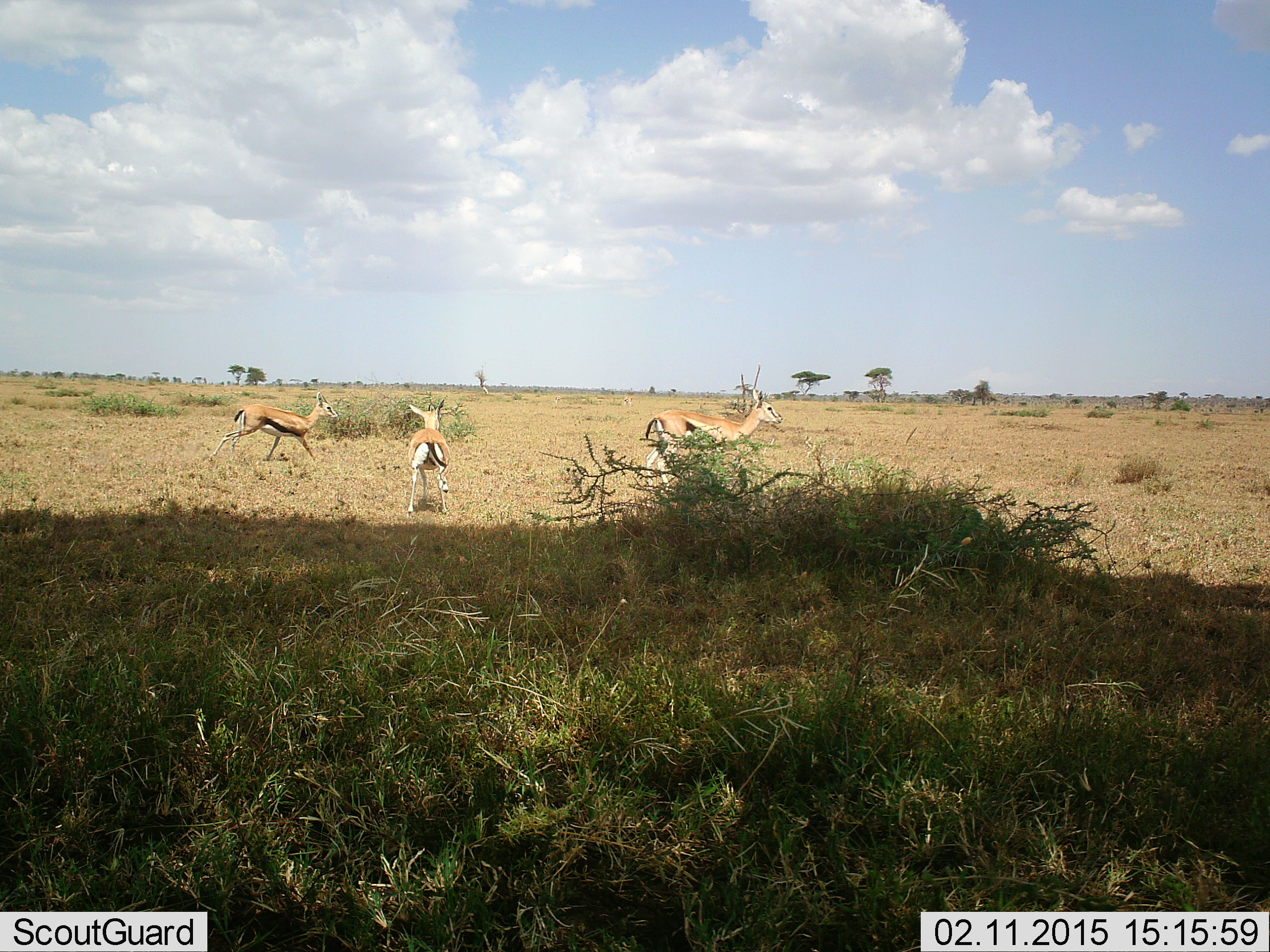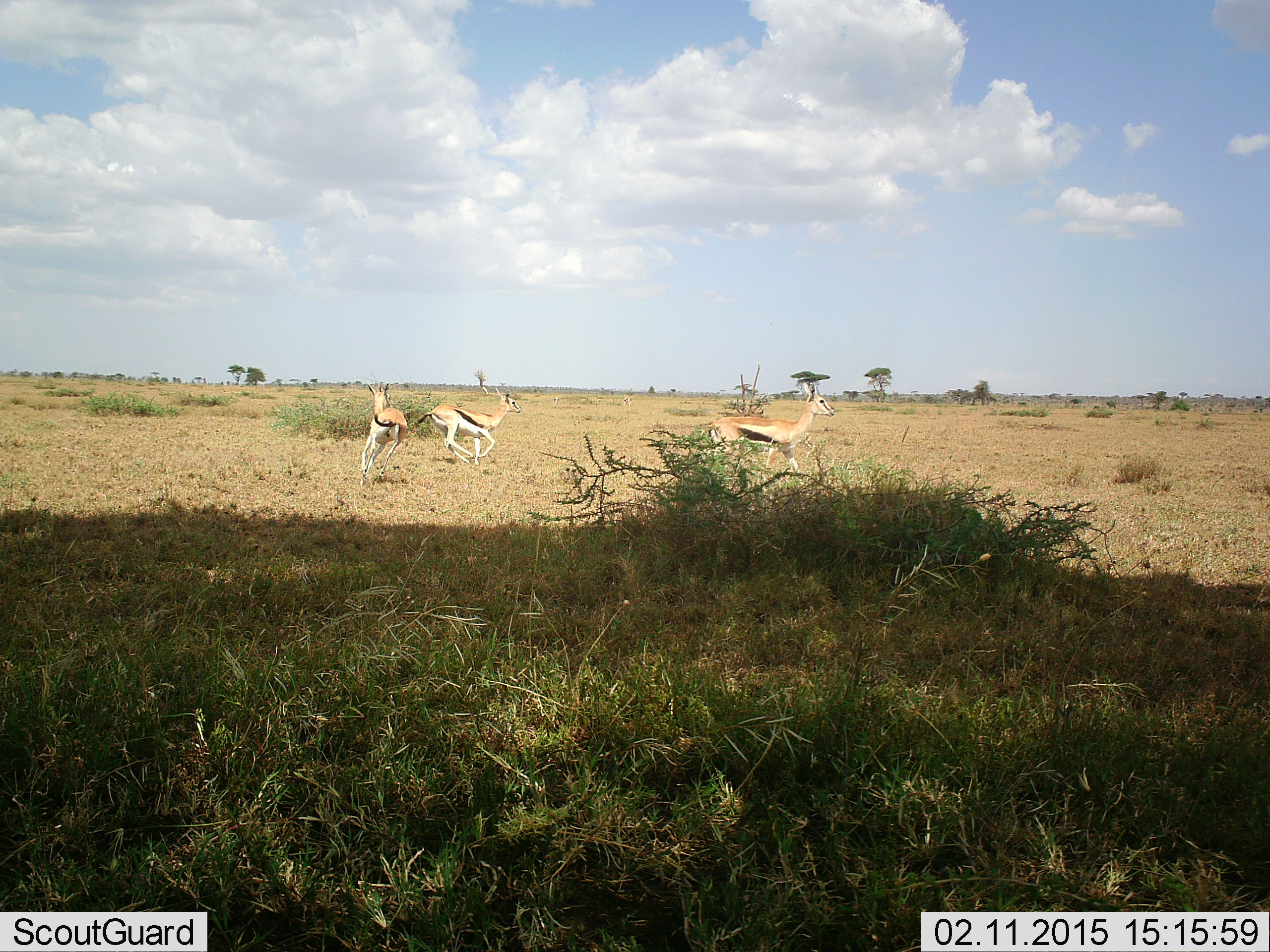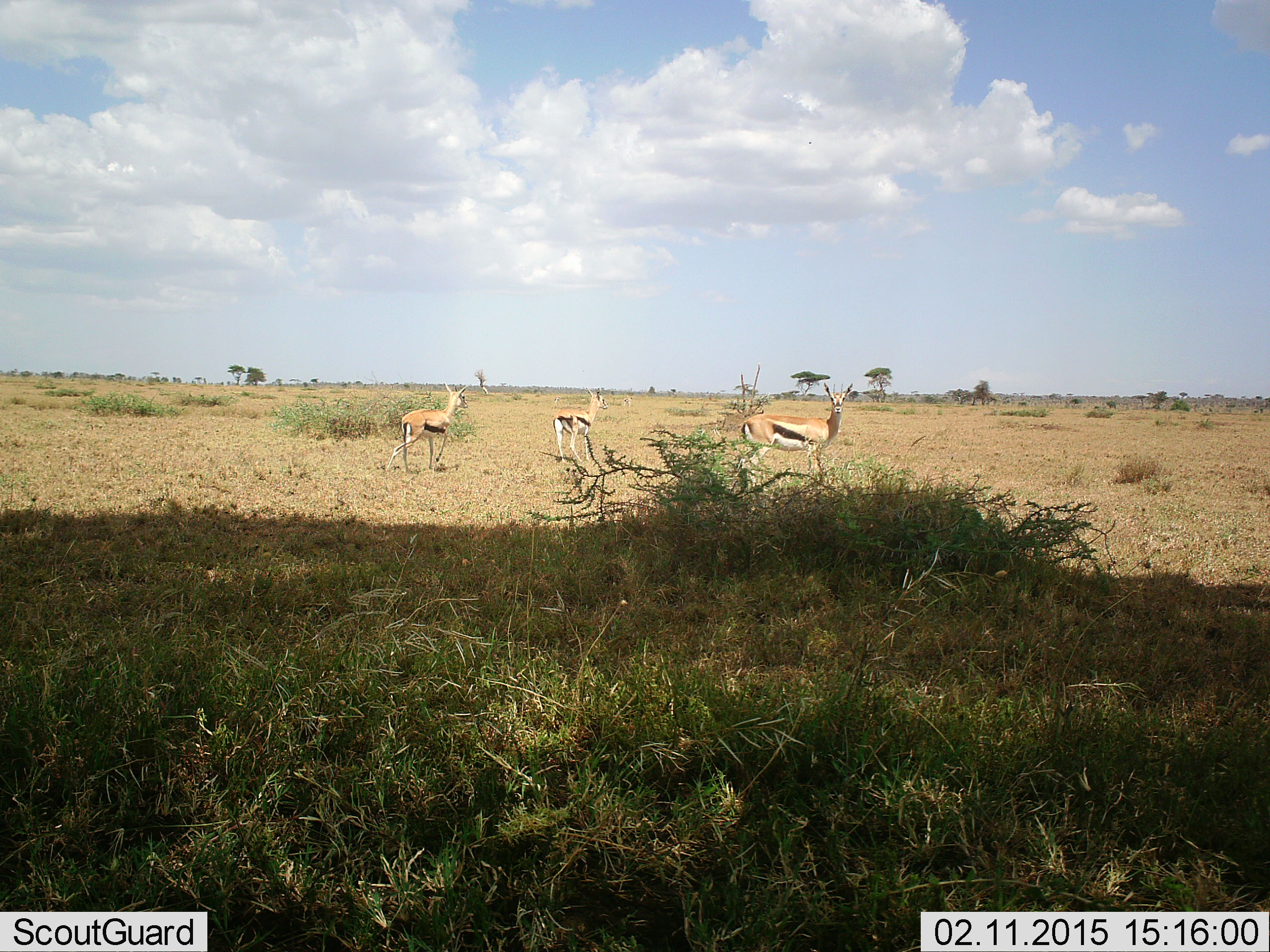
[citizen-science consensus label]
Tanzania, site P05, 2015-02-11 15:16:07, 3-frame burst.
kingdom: Animalia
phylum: Chordata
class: Mammalia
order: Artiodactyla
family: Bovidae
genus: Eudorcas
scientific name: Eudorcas thomsonii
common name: thomson's gazelle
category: gazellethomsons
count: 3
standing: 0%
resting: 0%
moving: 100%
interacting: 10%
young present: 0%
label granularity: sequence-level